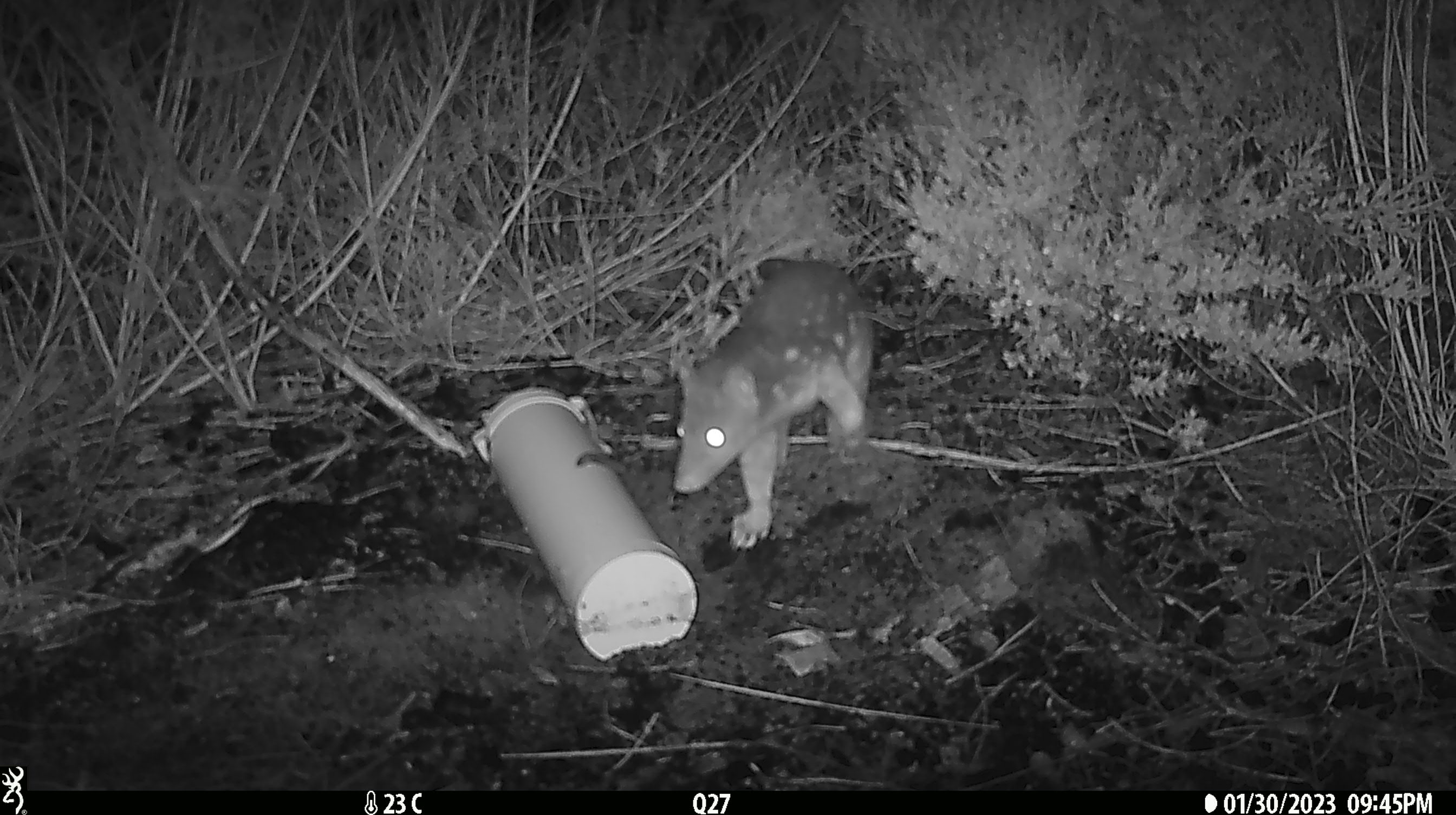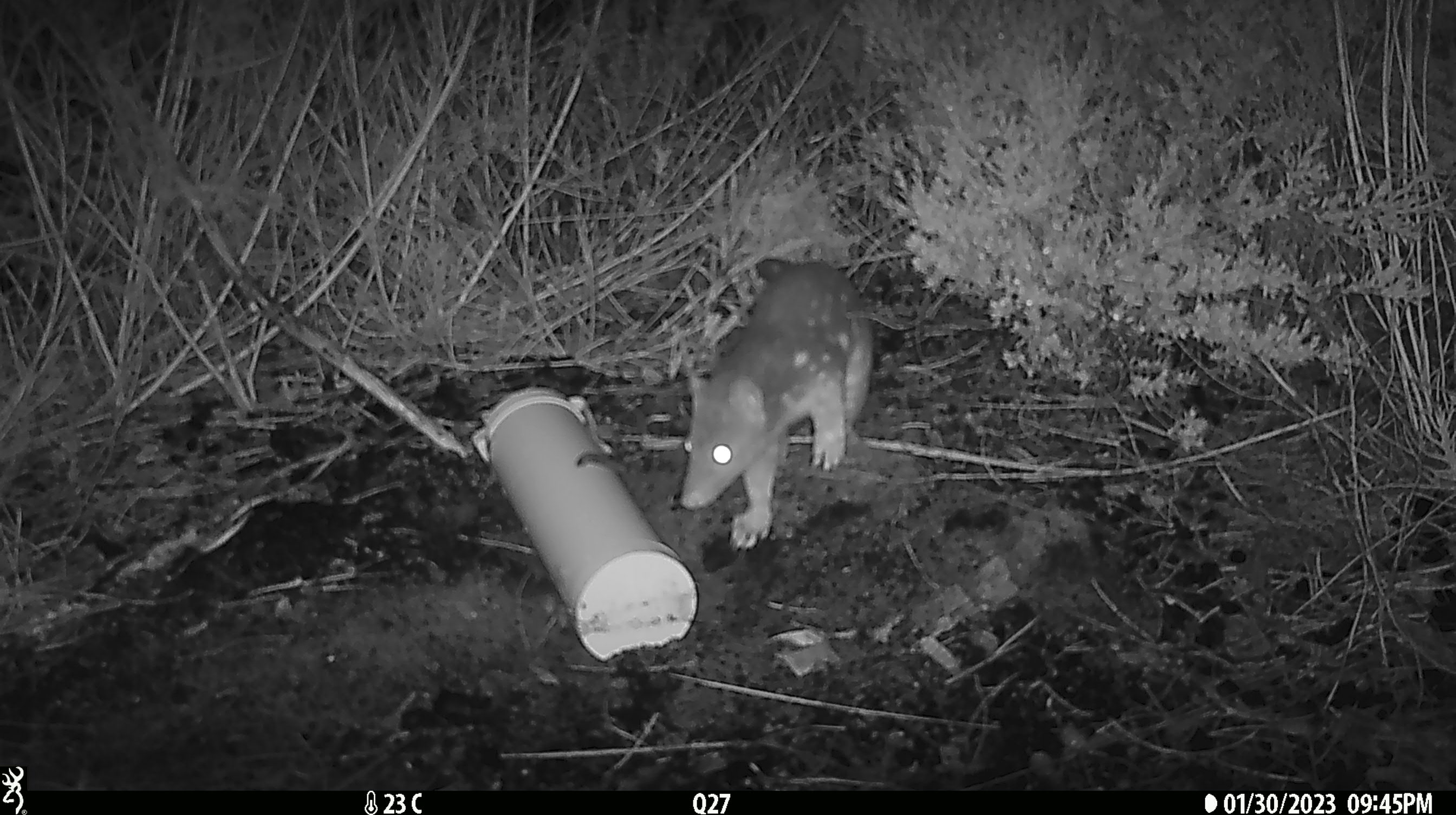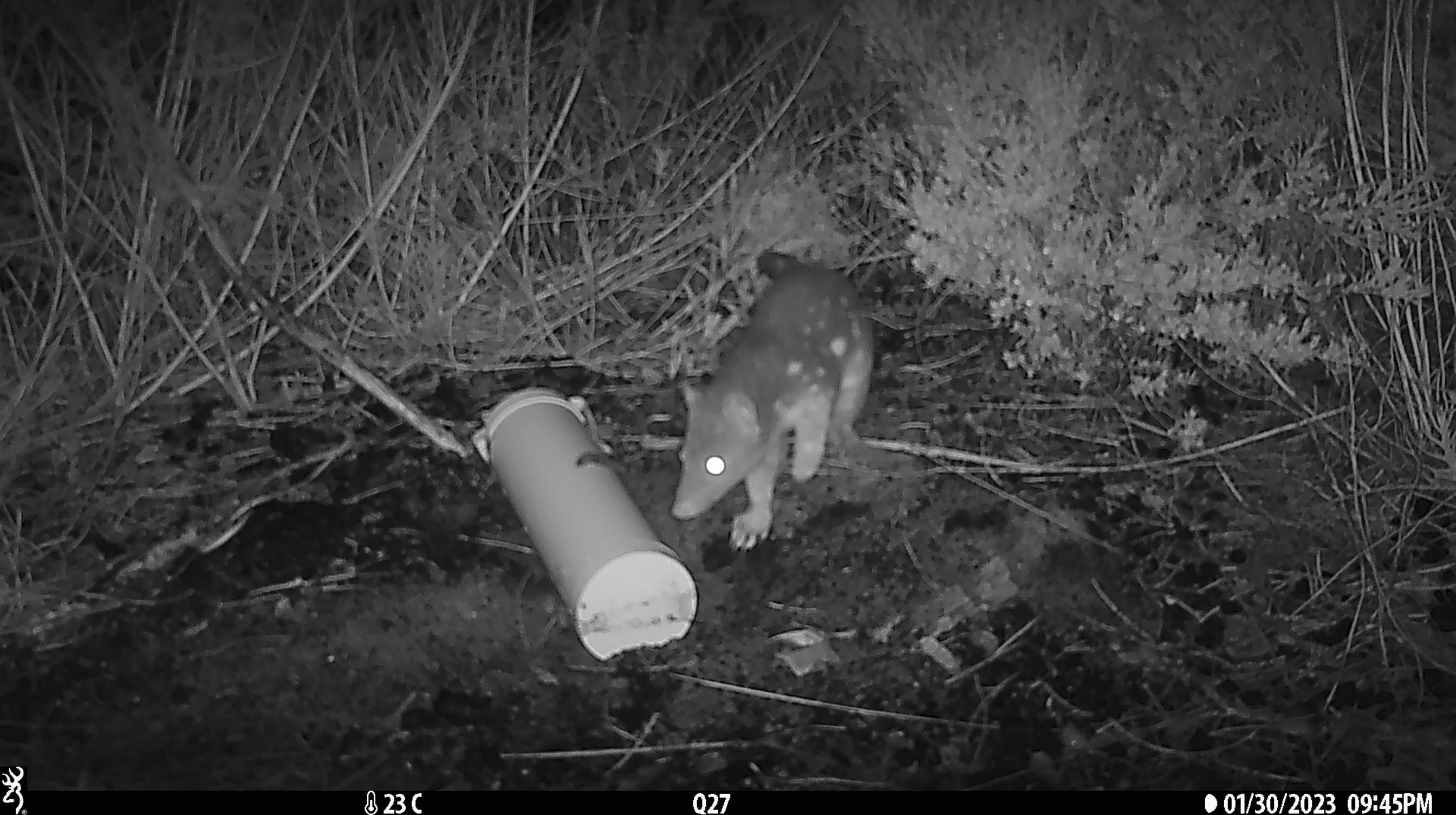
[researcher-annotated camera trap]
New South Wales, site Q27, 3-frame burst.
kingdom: Animalia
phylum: Chordata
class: Mammalia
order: Dasyuromorphia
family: Dasyuridae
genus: Dasyurus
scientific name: Dasyurus maculatus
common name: spotted-tailed quoll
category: quoll